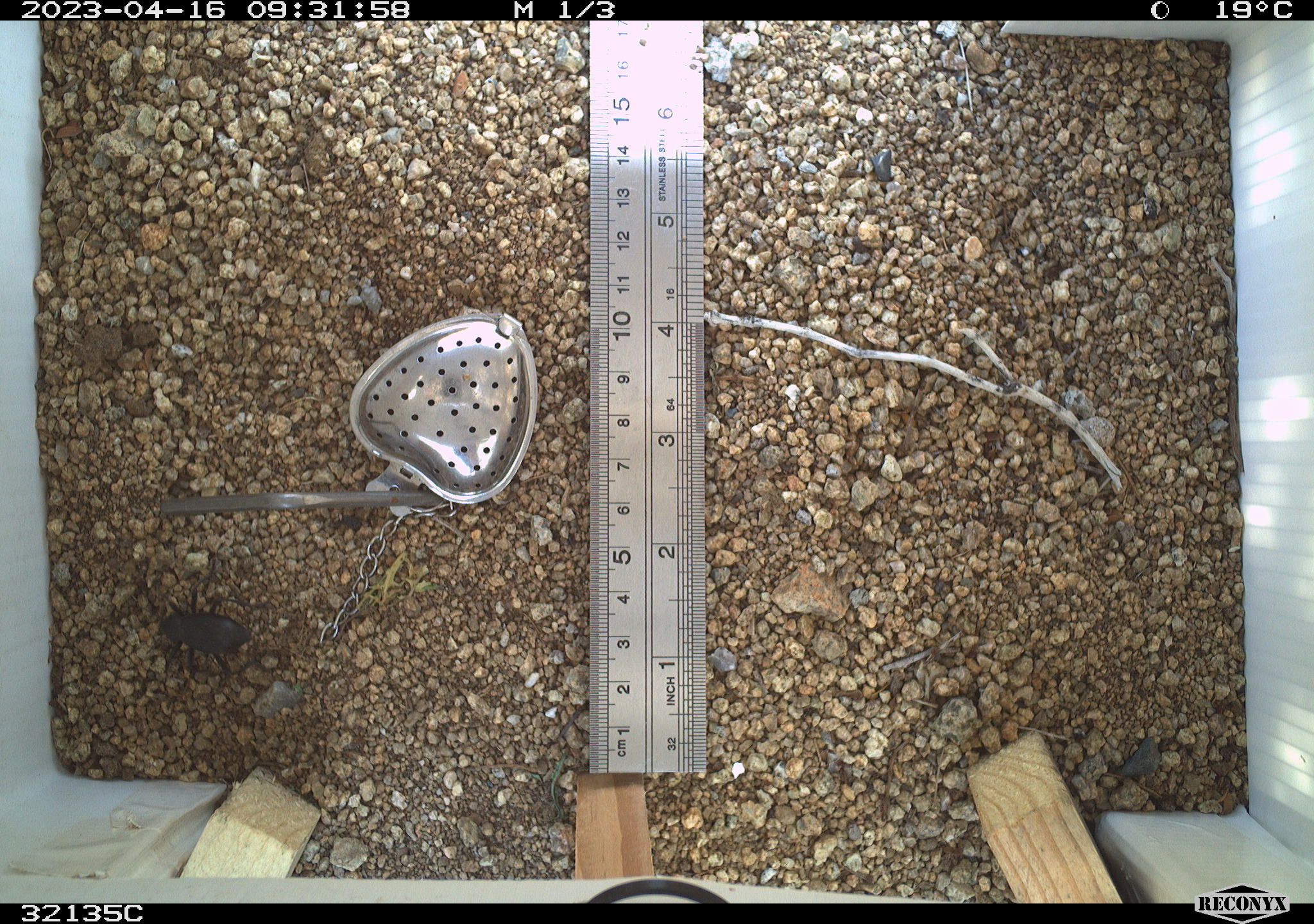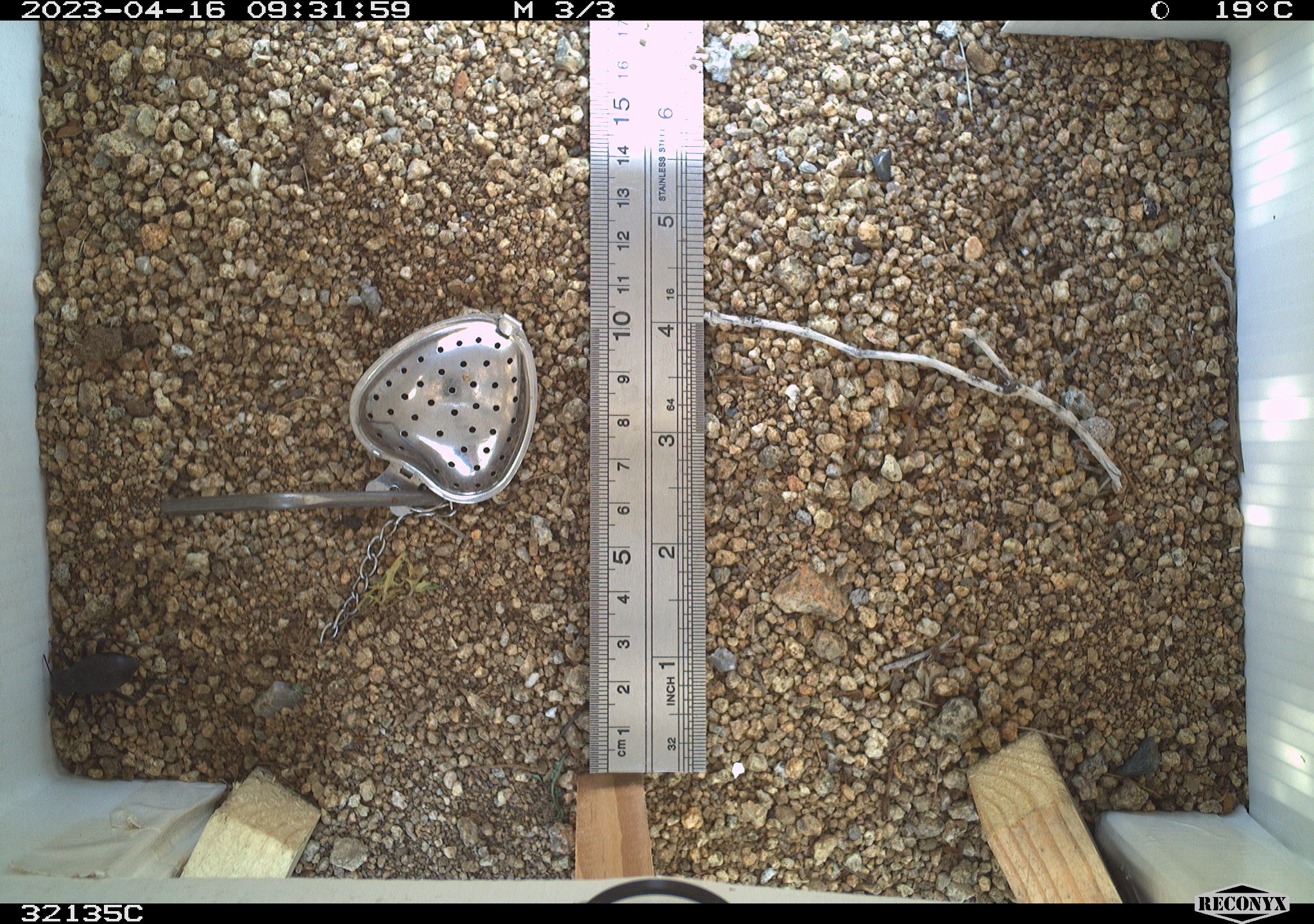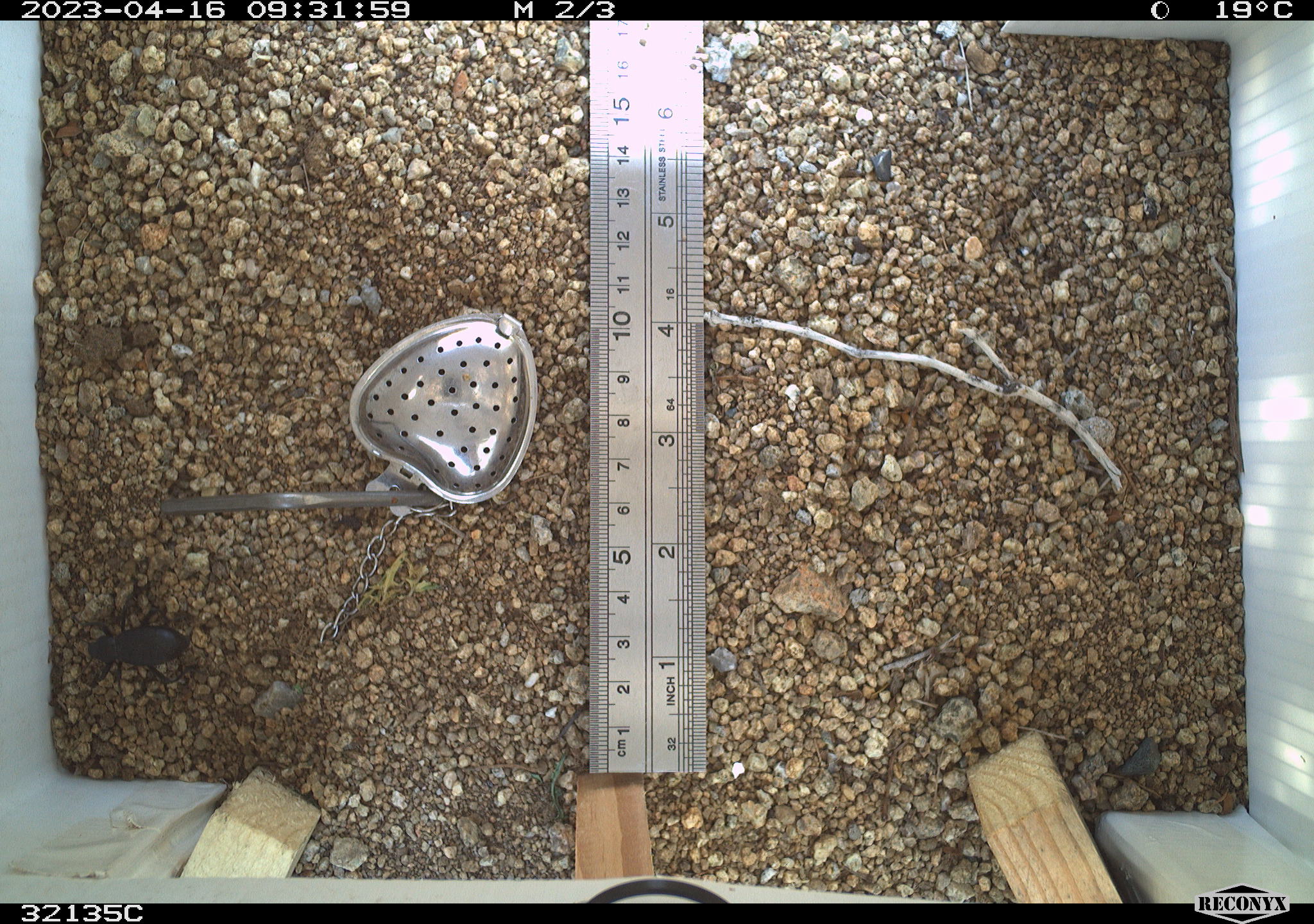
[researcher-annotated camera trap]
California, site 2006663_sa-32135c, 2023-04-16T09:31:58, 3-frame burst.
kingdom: Animalia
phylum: Arthropoda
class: Insecta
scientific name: Insecta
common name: insect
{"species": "insect (Insecta)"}